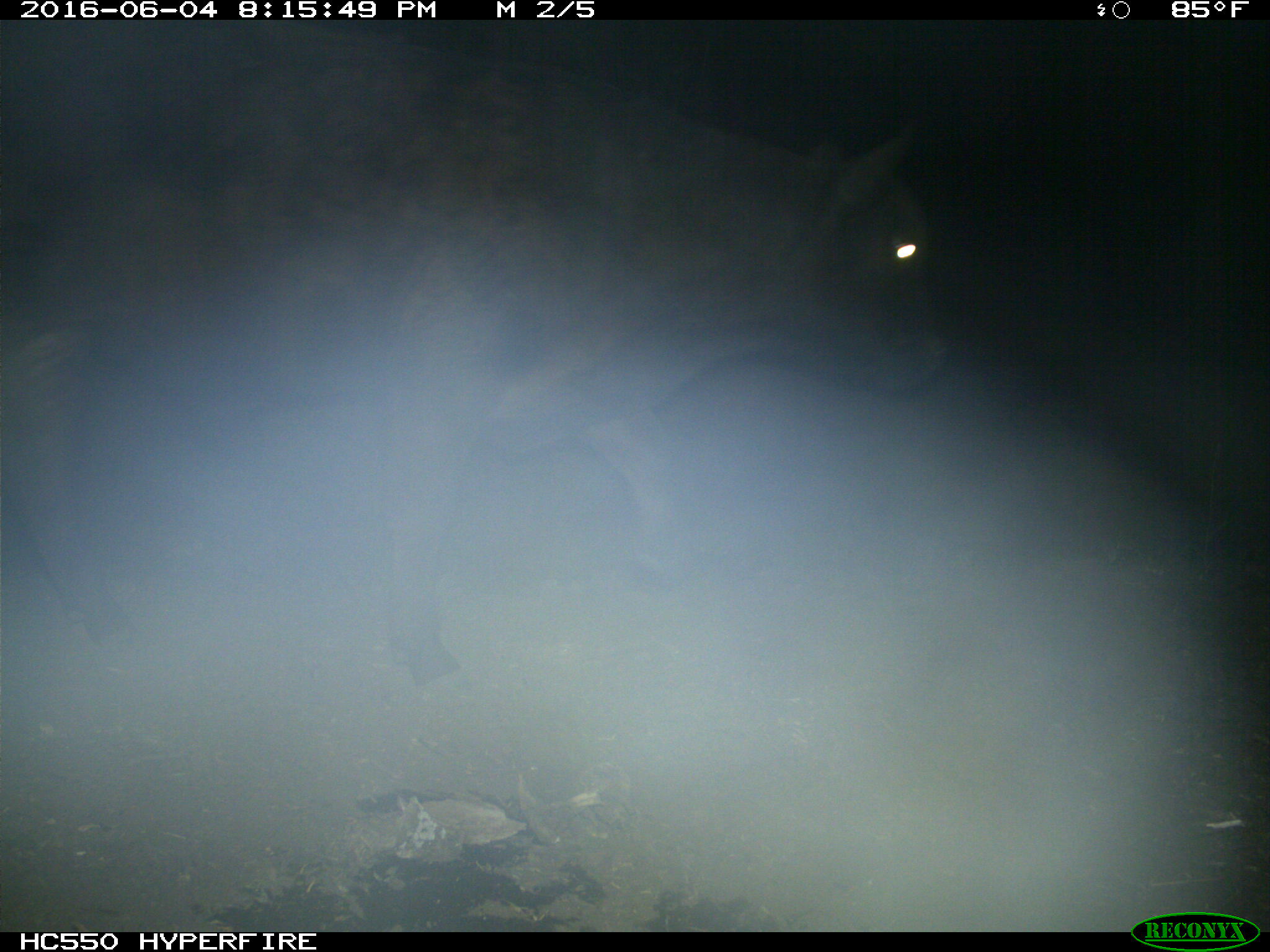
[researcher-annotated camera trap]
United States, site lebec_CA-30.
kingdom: Animalia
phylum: Chordata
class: Mammalia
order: Artiodactyla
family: Bovidae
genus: Bos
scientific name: Bos taurus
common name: domestic cow